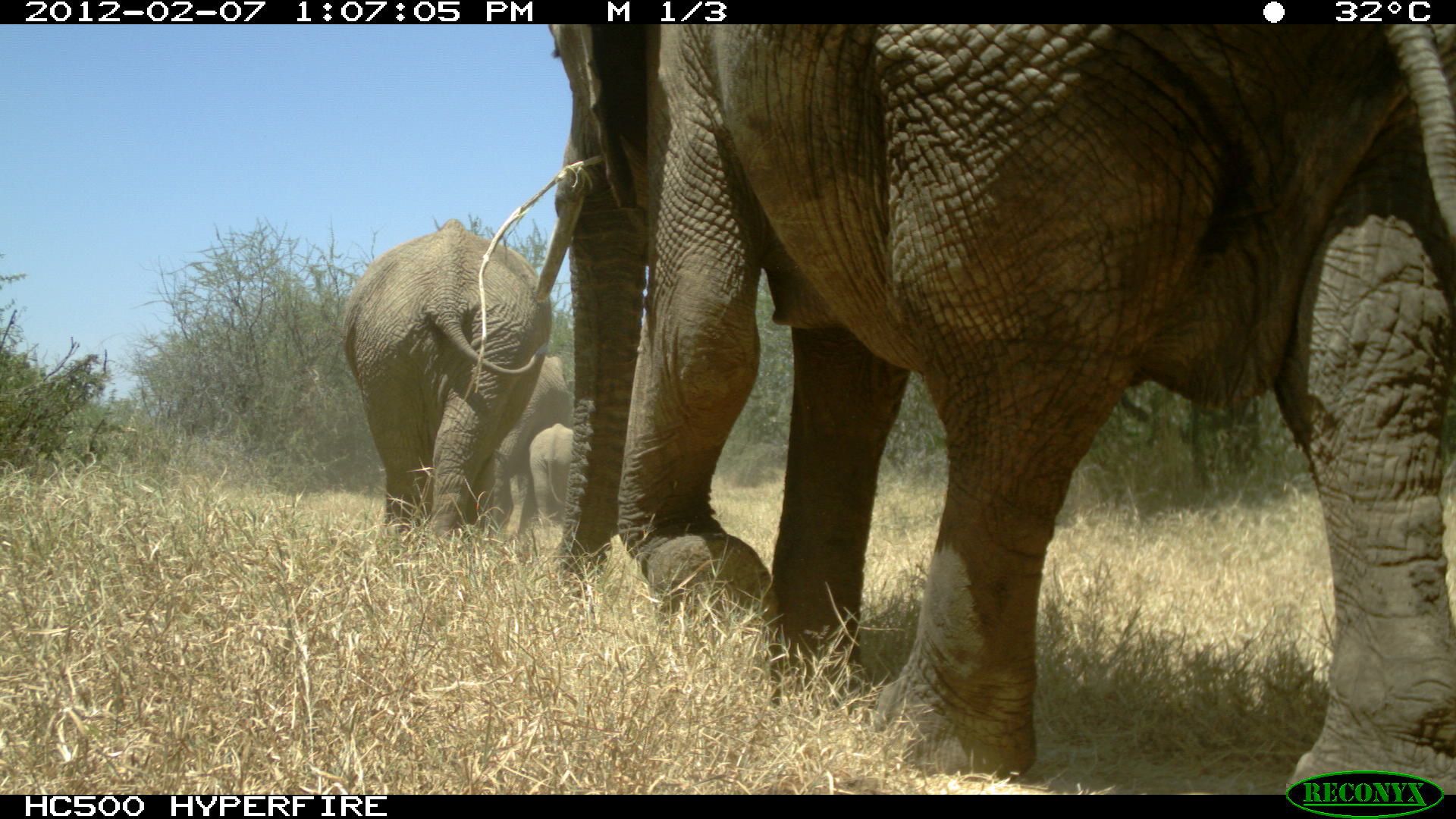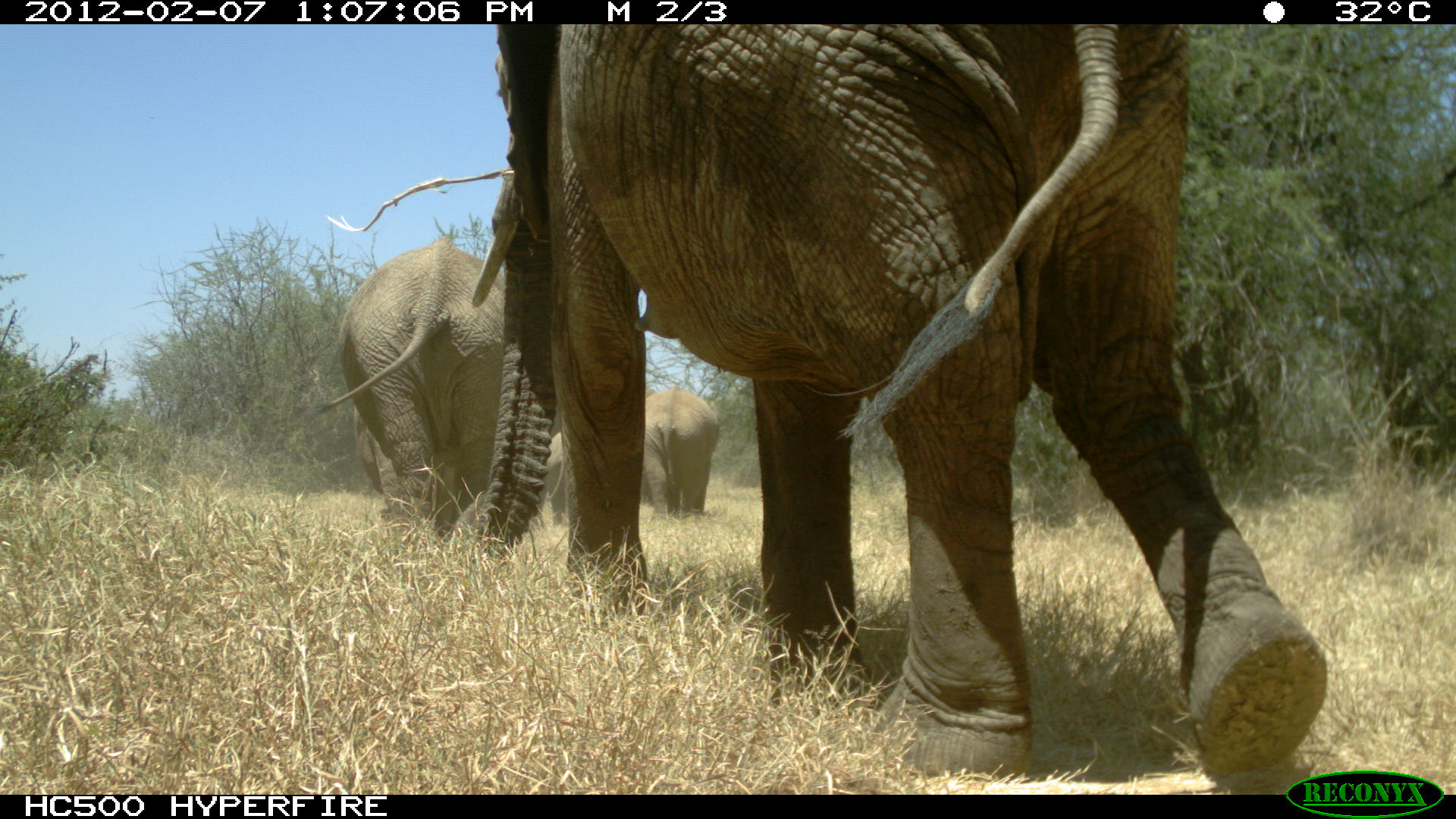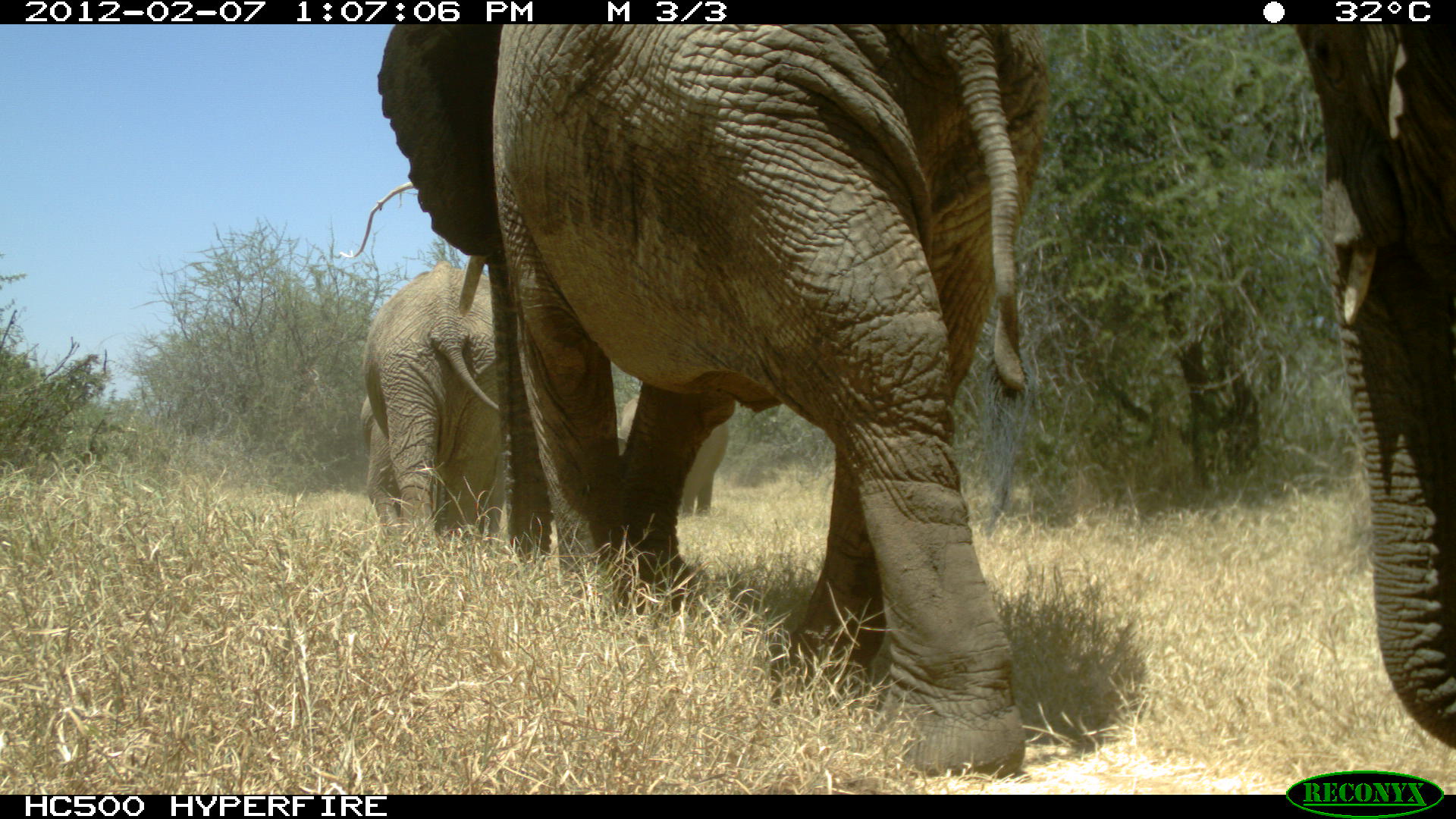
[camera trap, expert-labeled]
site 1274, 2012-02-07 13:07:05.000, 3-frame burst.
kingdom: Animalia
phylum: Chordata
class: Mammalia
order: Proboscidea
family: Elephantidae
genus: Loxodonta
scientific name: Loxodonta africana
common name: african bush elephant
Loxodonta africana (african bush elephant), count 4.